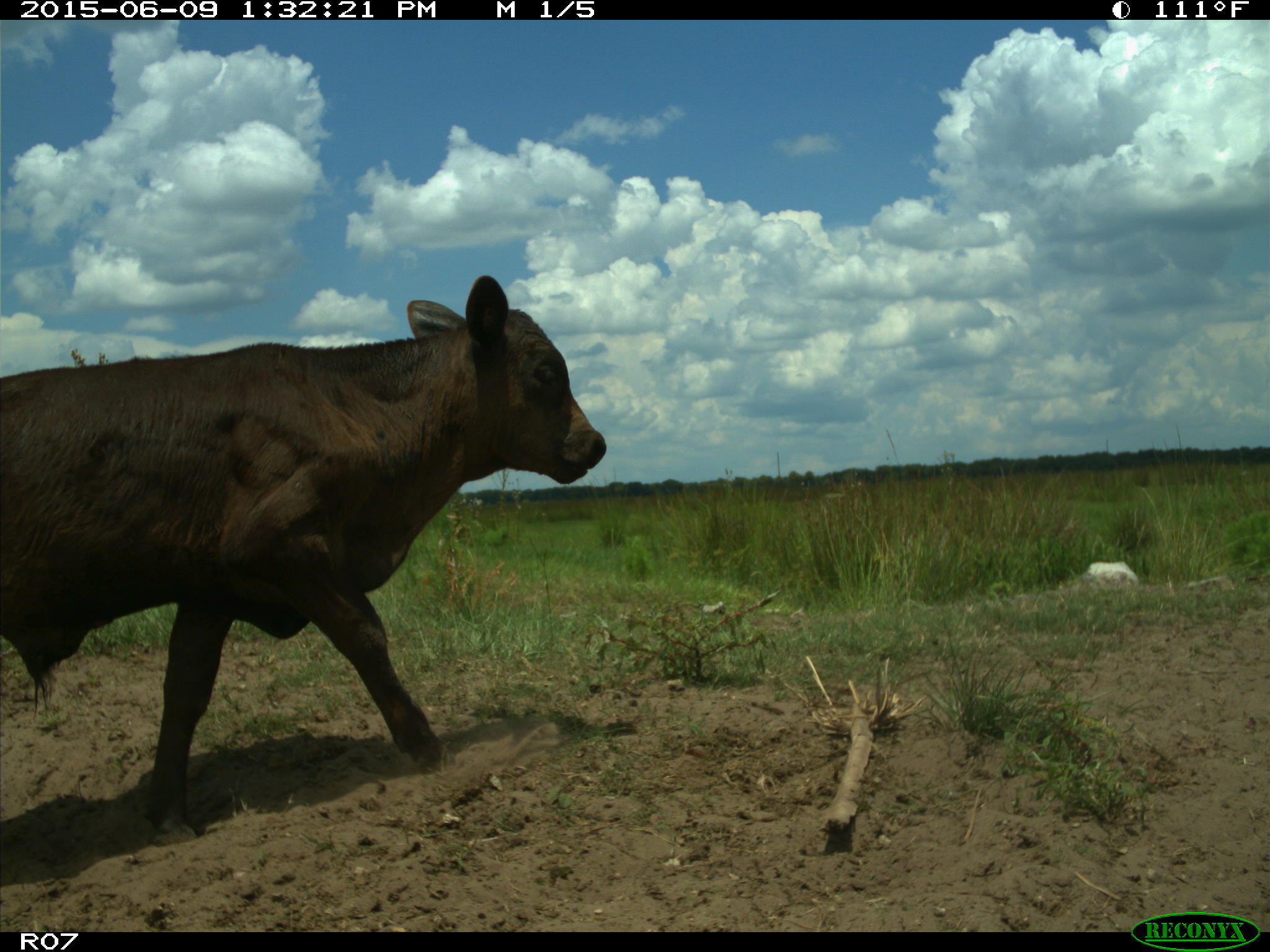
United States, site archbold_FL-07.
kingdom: Animalia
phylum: Chordata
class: Mammalia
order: Artiodactyla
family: Bovidae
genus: Bos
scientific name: Bos taurus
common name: domestic cow